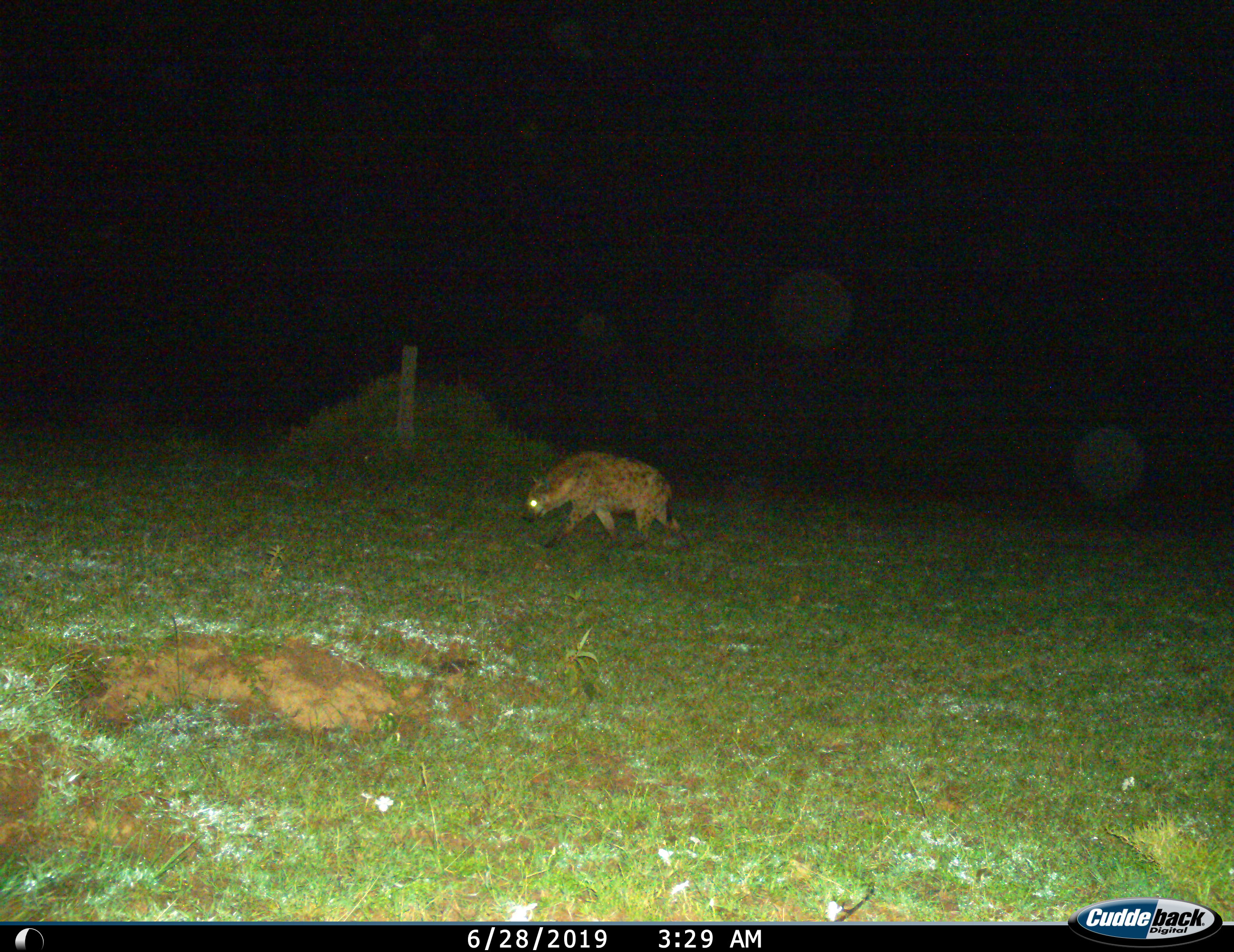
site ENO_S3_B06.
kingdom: Animalia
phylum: Chordata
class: Mammalia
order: Carnivora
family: Hyaenidae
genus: Crocuta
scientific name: Crocuta crocuta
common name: spotted hyena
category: hyenaspotted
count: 1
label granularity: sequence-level